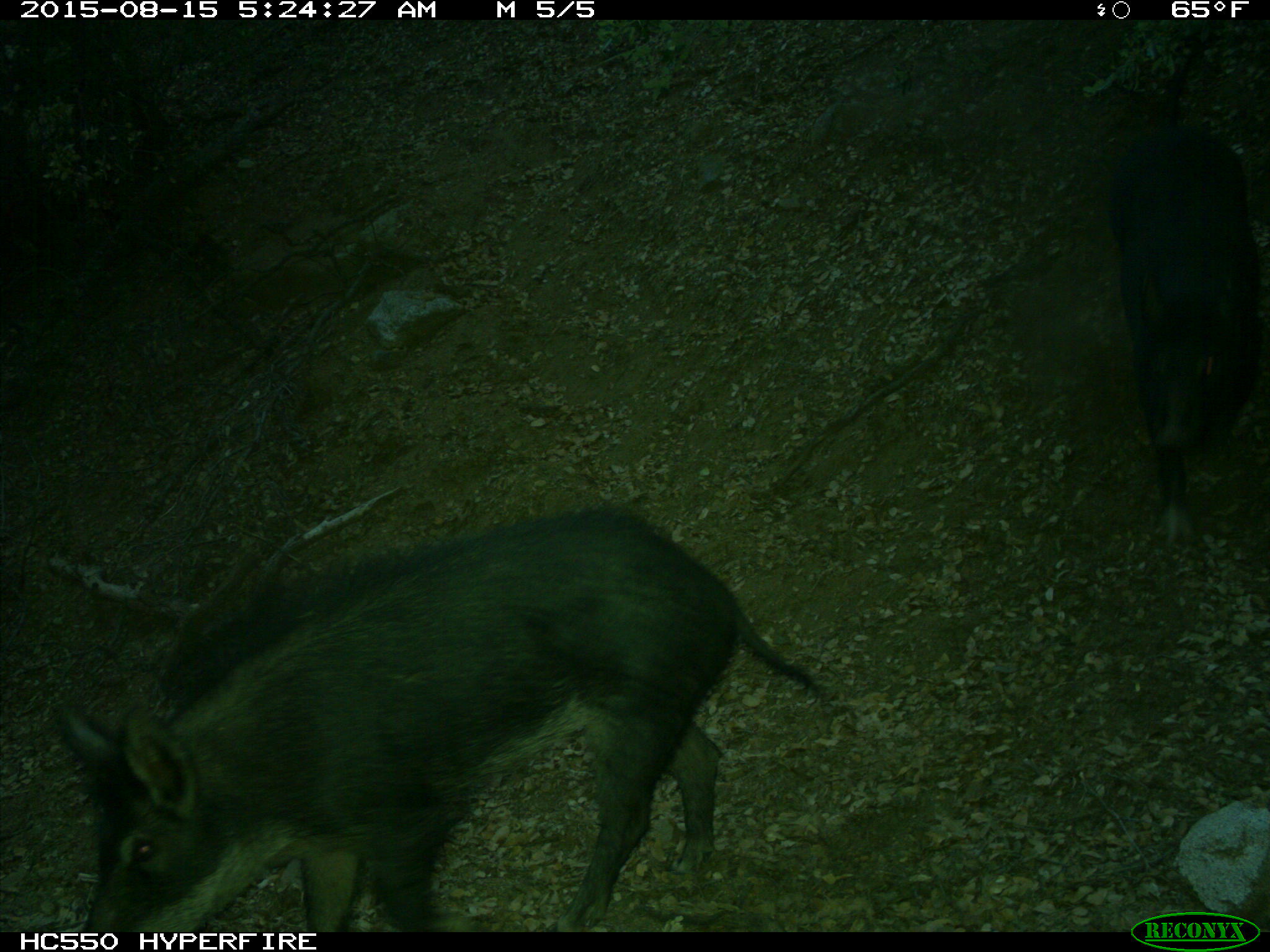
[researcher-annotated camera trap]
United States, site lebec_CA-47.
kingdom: Animalia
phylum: Chordata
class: Mammalia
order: Artiodactyla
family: Suidae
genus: Sus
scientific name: Sus scrofa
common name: wild boar